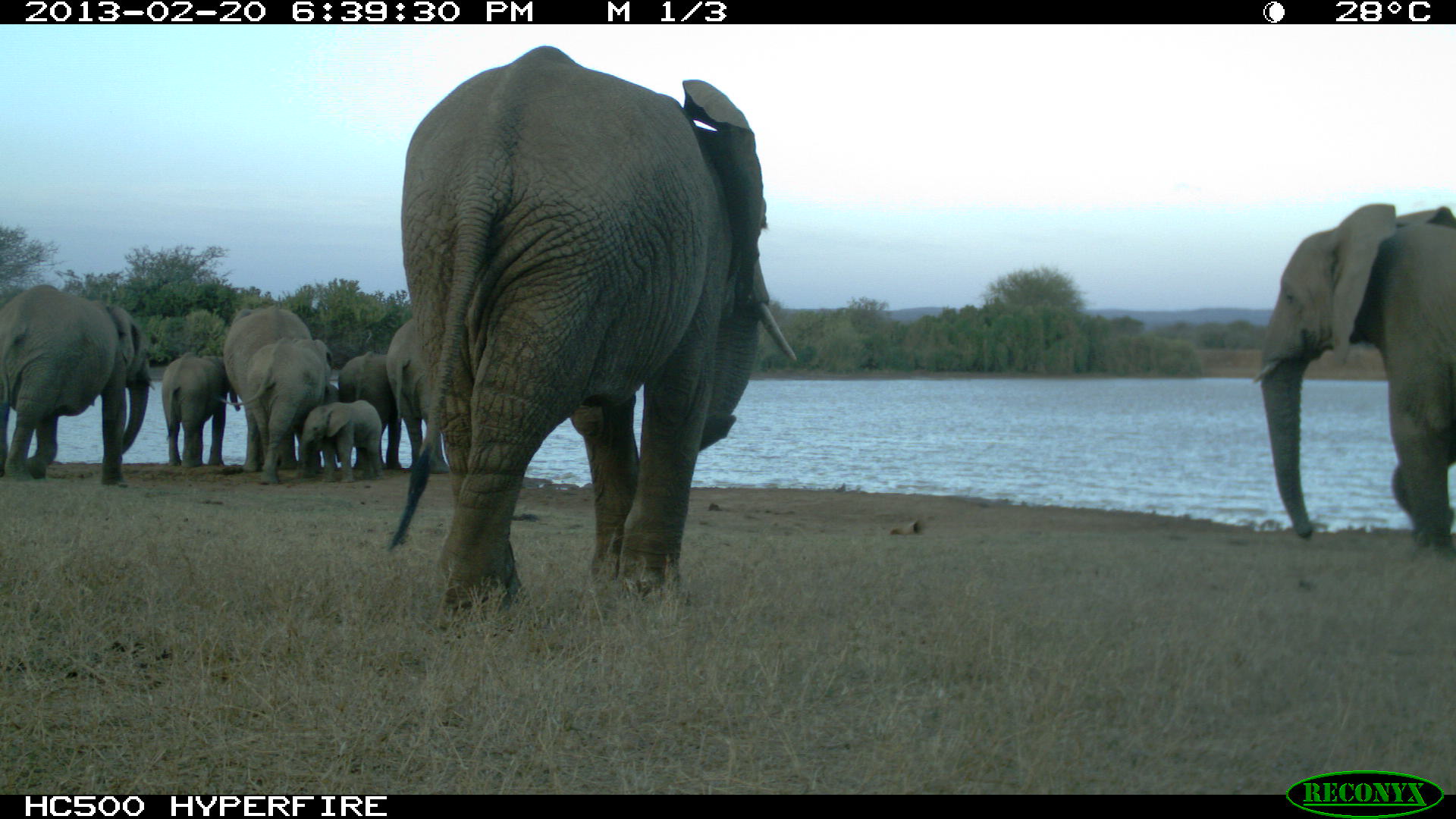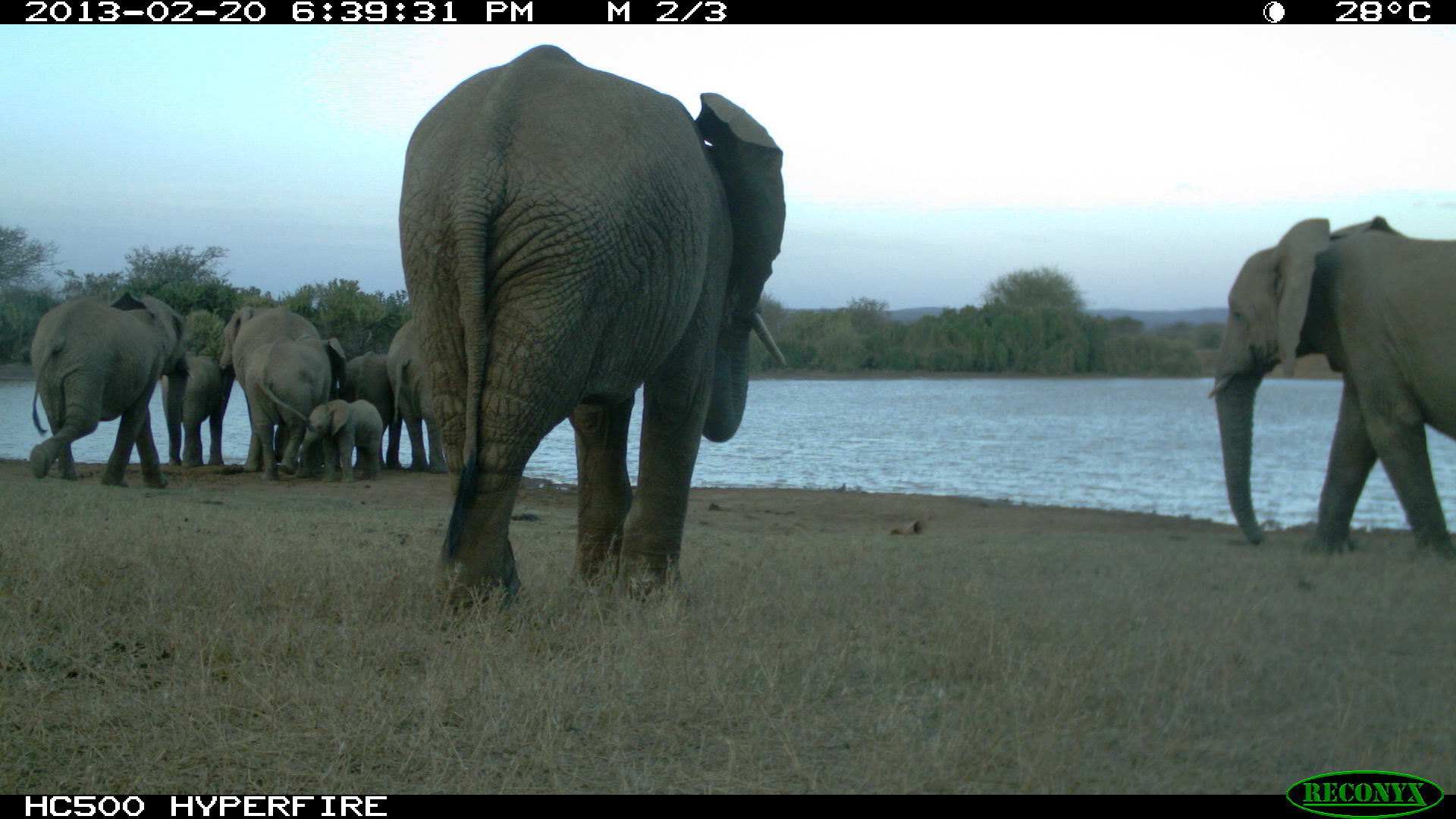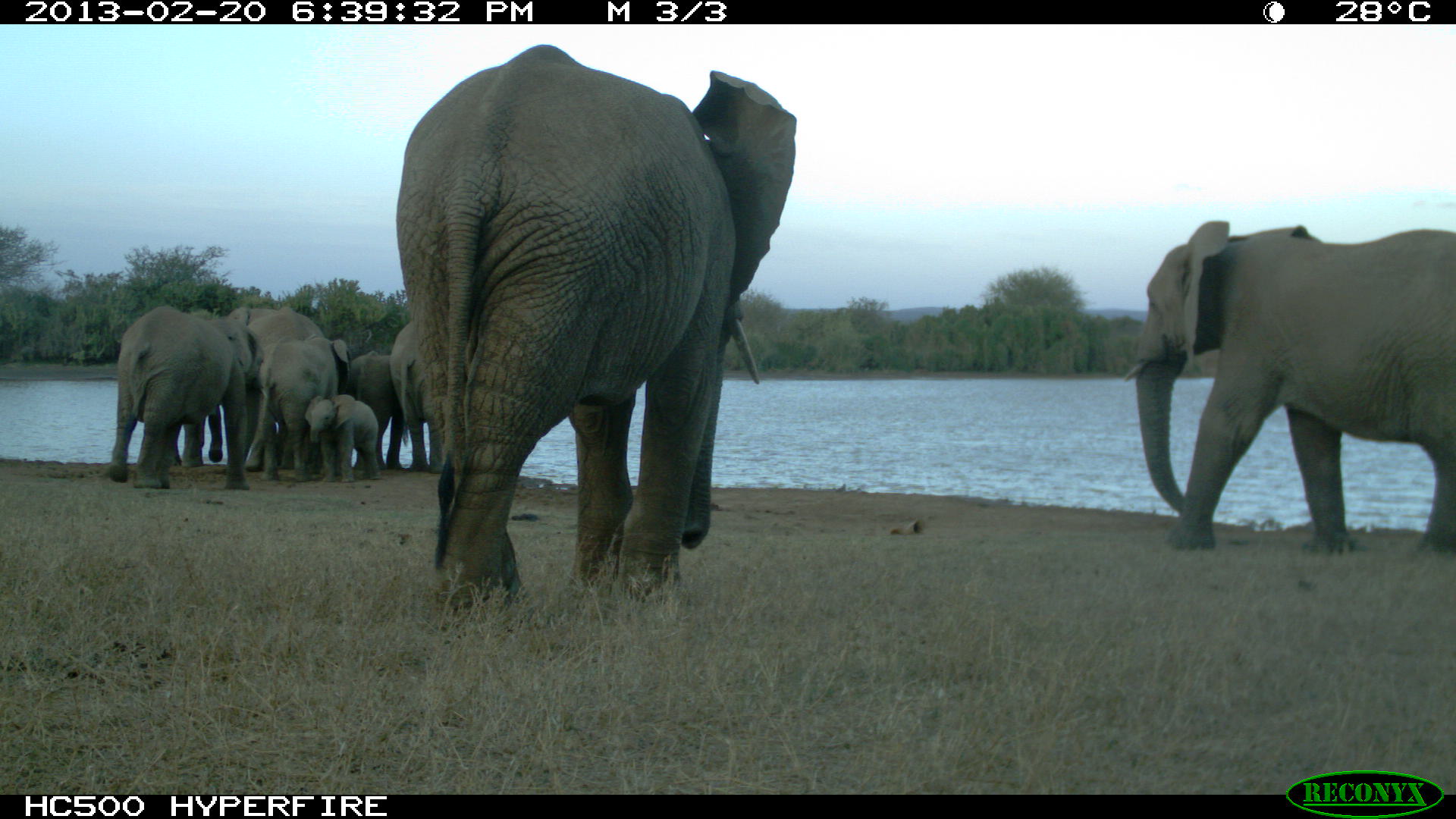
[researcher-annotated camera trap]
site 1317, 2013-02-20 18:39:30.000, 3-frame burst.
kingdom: Animalia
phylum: Chordata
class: Mammalia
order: Proboscidea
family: Elephantidae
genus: Loxodonta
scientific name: Loxodonta africana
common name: african bush elephant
Loxodonta africana (african bush elephant), count 10.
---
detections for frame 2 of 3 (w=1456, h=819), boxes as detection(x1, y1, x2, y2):
loxodonta africana: detection(395, 40, 788, 608); detection(1205, 217, 1455, 558); detection(27, 288, 187, 489); detection(215, 304, 322, 483); detection(243, 330, 347, 486); detection(385, 317, 451, 474); detection(160, 353, 225, 466); detection(297, 398, 383, 482); detection(343, 351, 391, 481)